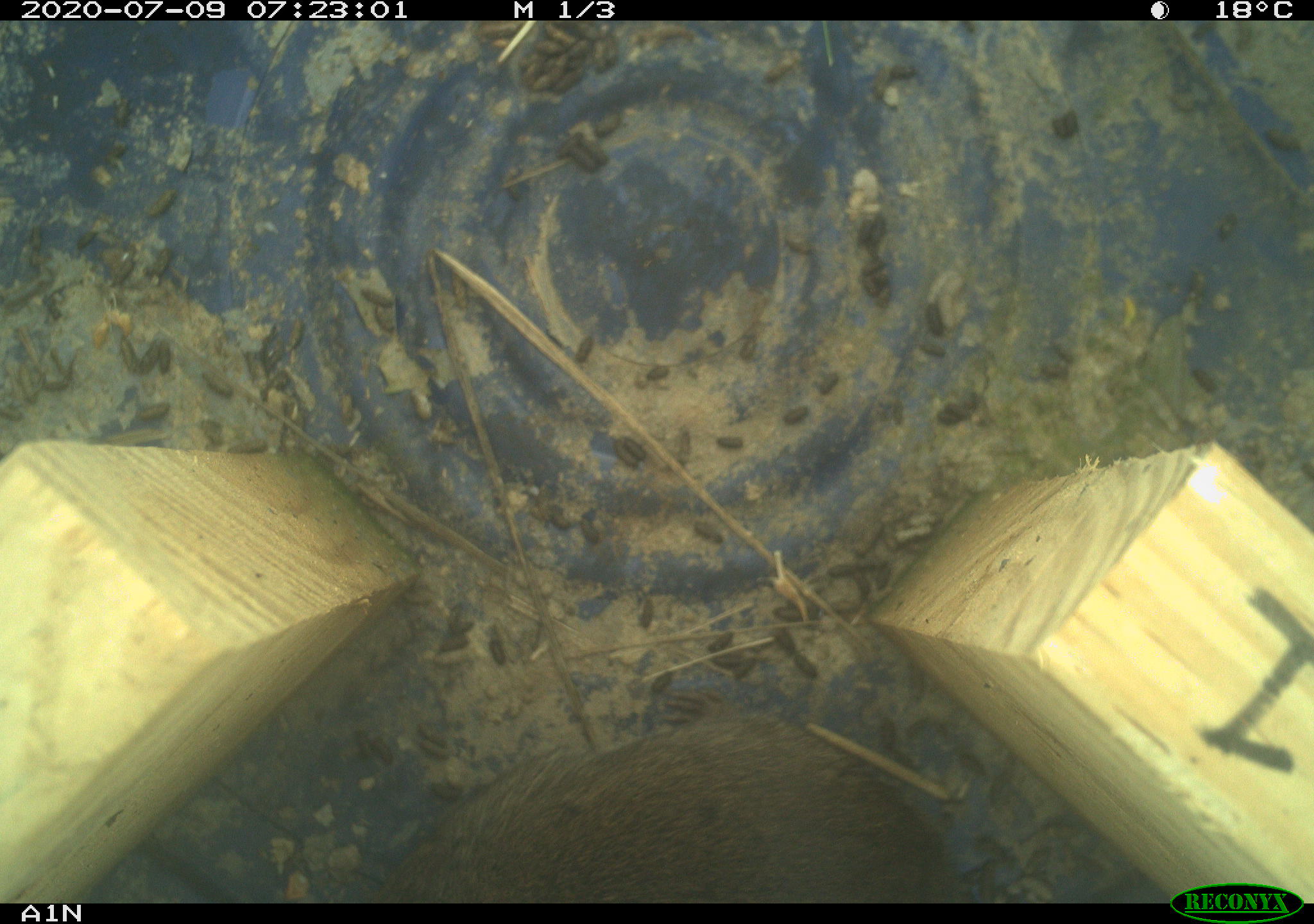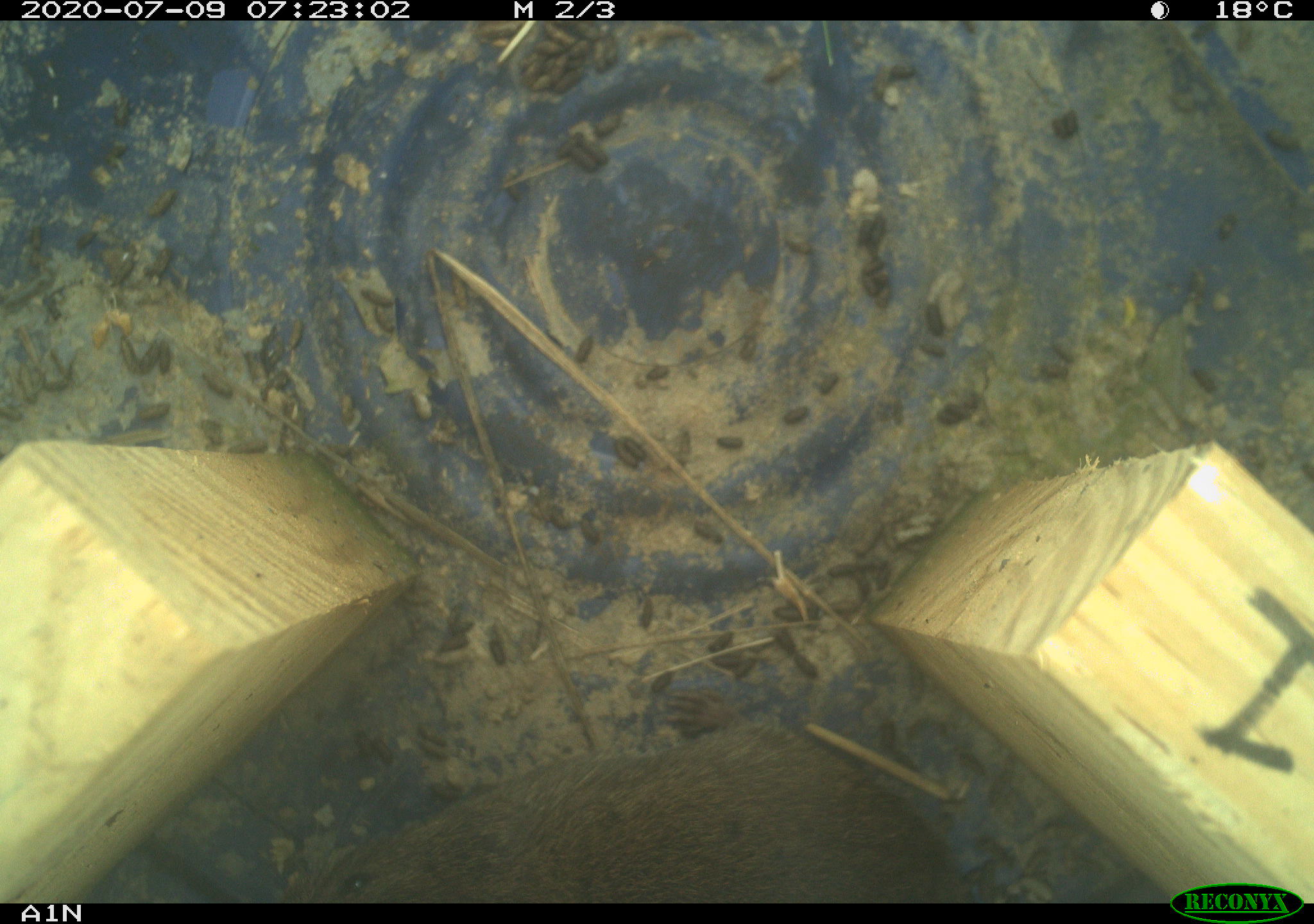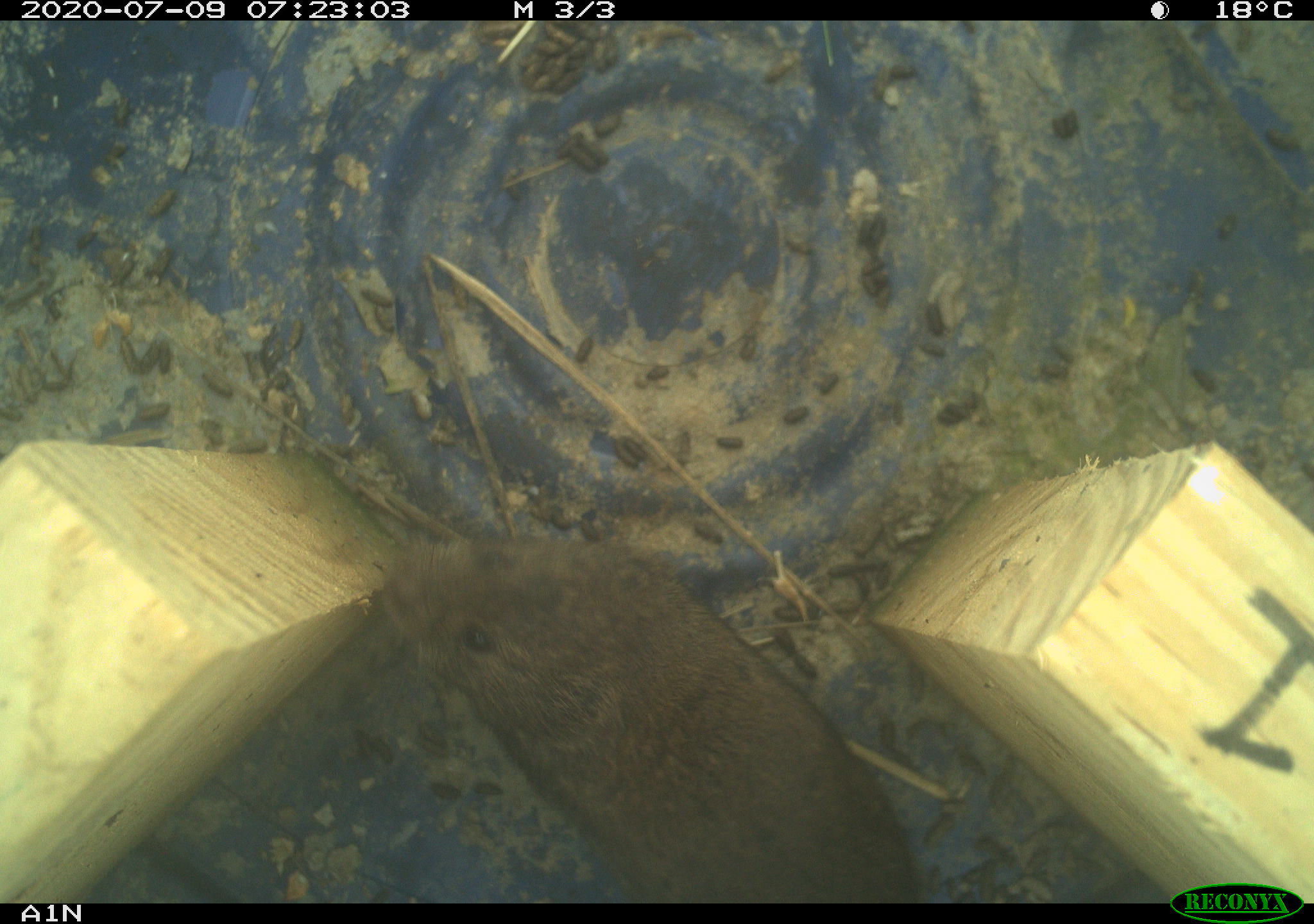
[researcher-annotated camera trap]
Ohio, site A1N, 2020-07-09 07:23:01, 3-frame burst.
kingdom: Animalia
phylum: Chordata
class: Mammalia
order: Rodentia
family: Cricetidae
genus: Microtus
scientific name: Microtus pennsylvanicus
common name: meadow vole